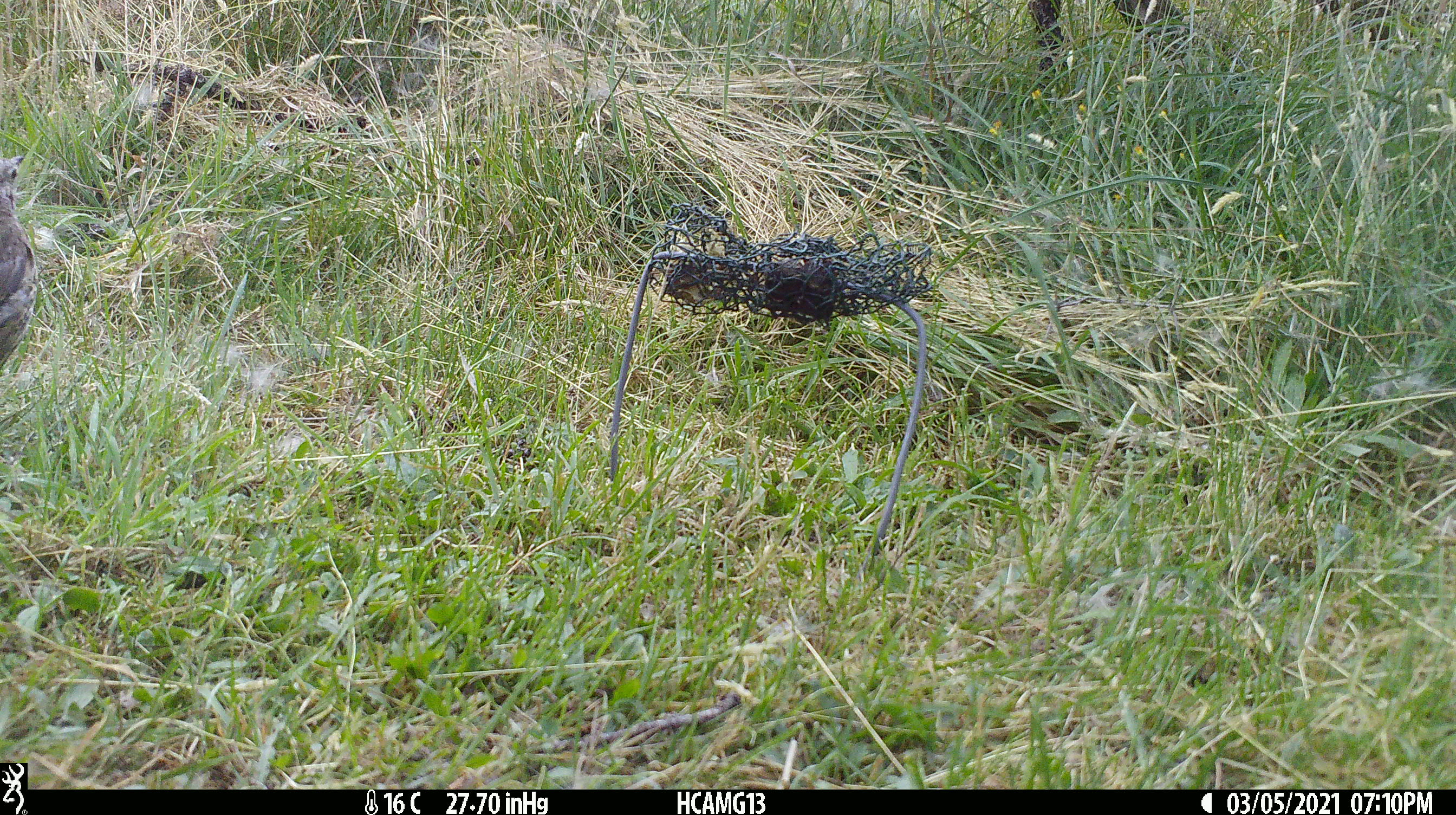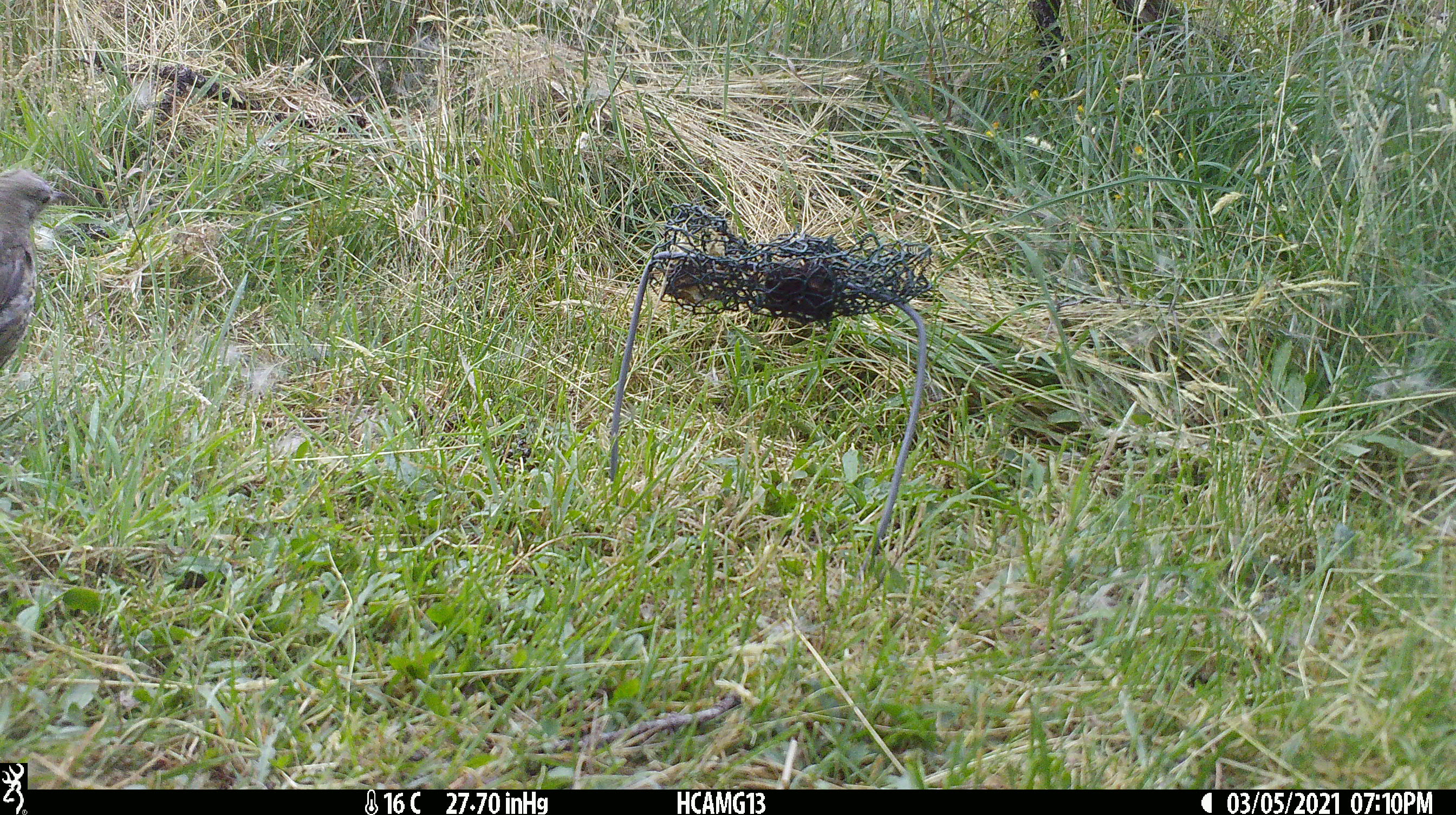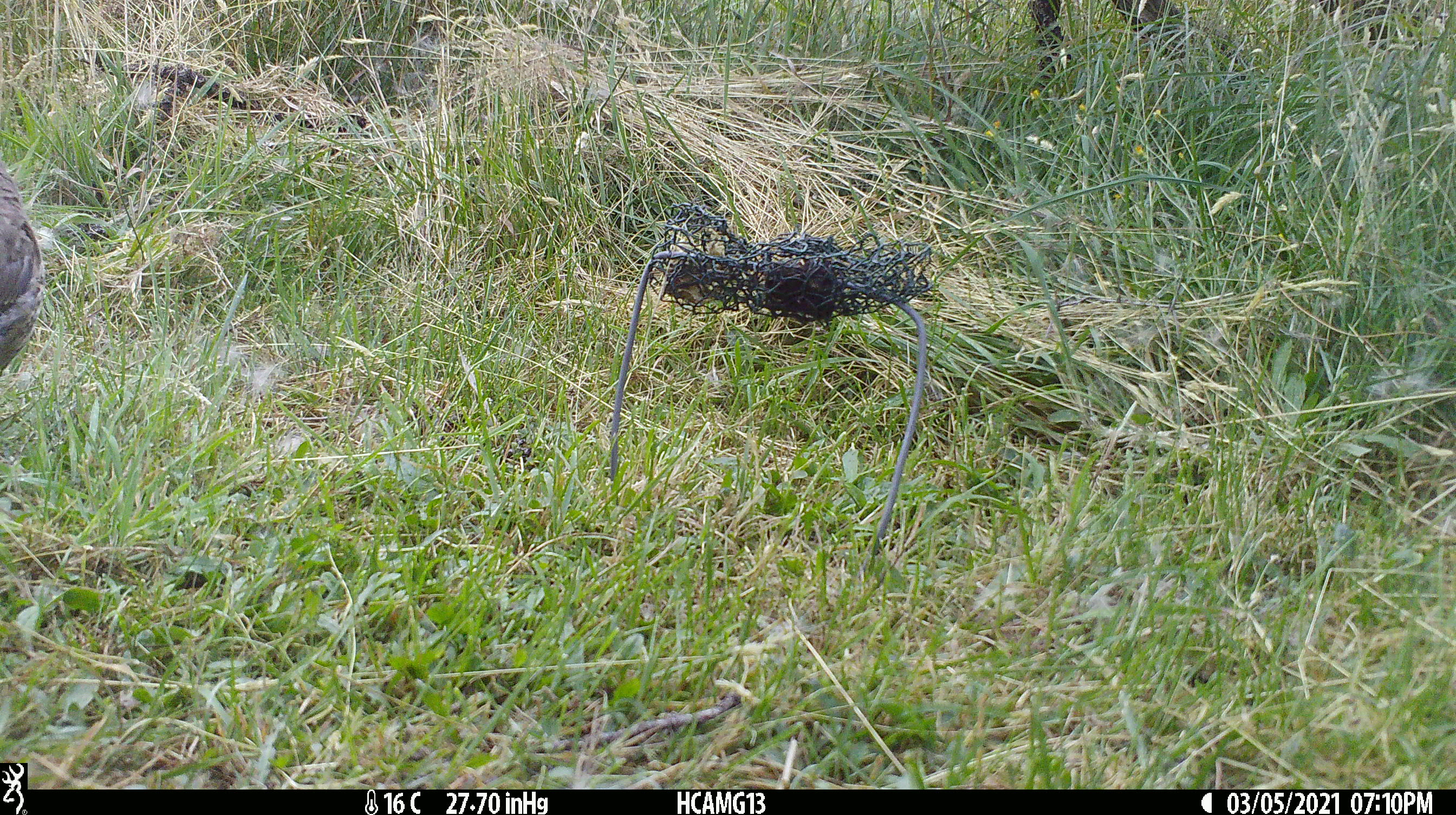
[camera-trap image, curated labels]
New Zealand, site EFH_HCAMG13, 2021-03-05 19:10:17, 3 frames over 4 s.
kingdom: Animalia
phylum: Chordata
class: Aves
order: Passeriformes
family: Turdidae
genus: Turdus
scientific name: Turdus philomelos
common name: song thrush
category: thrush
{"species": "thrush (song thrush) (Turdus philomelos)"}